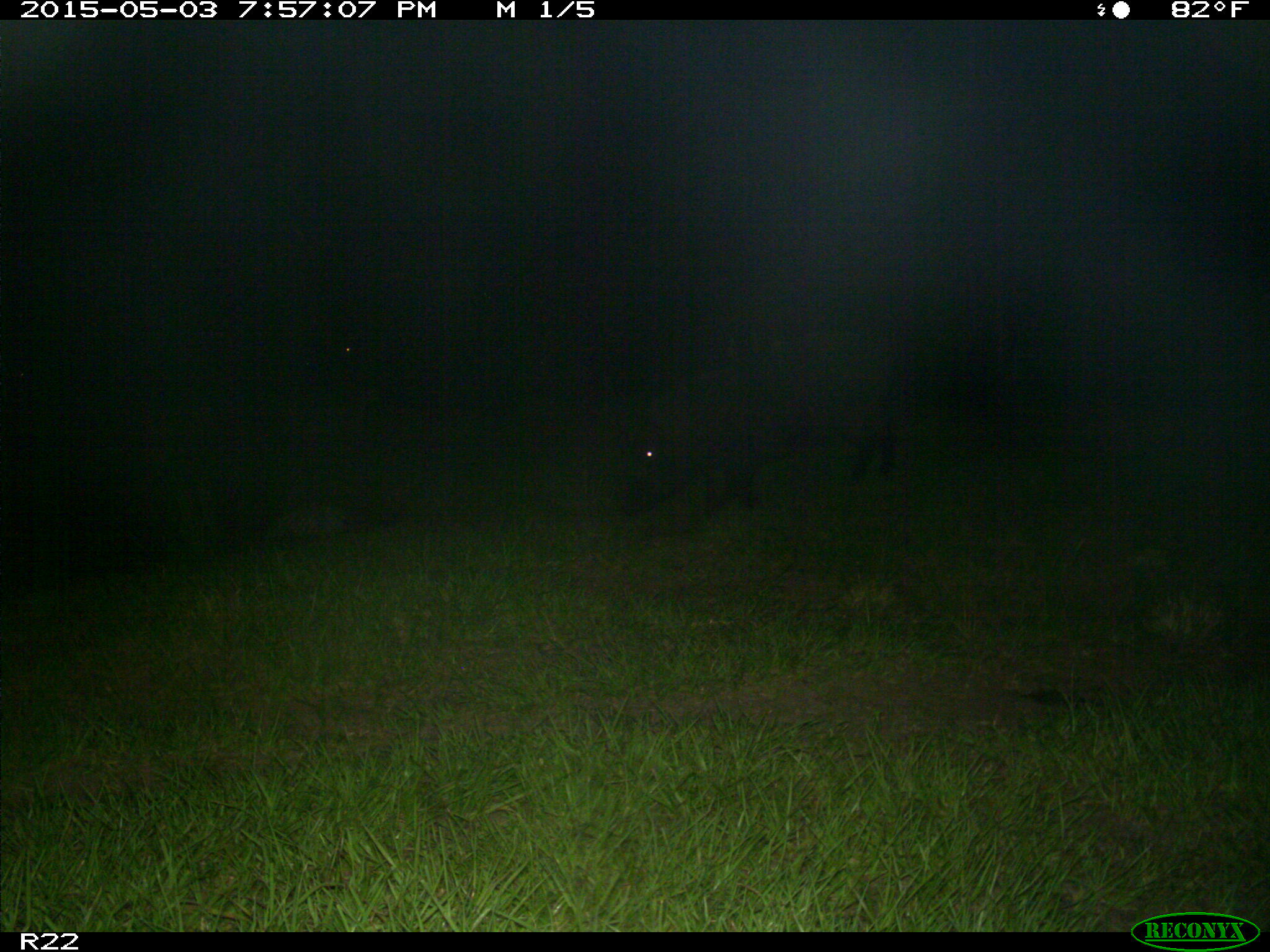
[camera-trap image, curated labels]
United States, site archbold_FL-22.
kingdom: Animalia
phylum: Chordata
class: Mammalia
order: Artiodactyla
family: Suidae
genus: Sus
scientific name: Sus scrofa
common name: wild boar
Sus scrofa (wild boar).